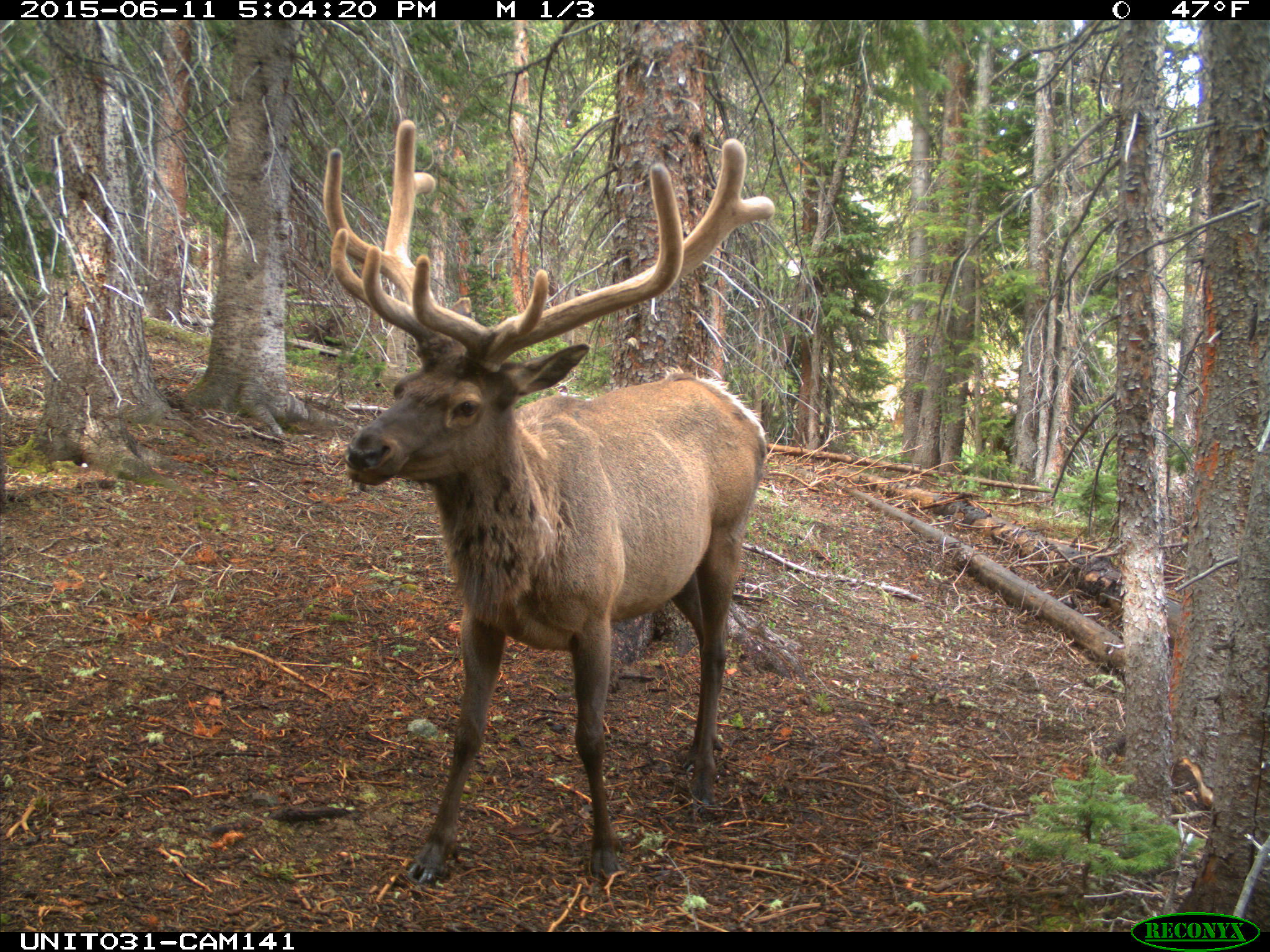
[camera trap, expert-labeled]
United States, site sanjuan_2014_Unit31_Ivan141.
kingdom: Animalia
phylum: Chordata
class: Mammalia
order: Artiodactyla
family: Cervidae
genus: Cervus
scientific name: Cervus elaphus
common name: red deer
Cervus elaphus (red deer).